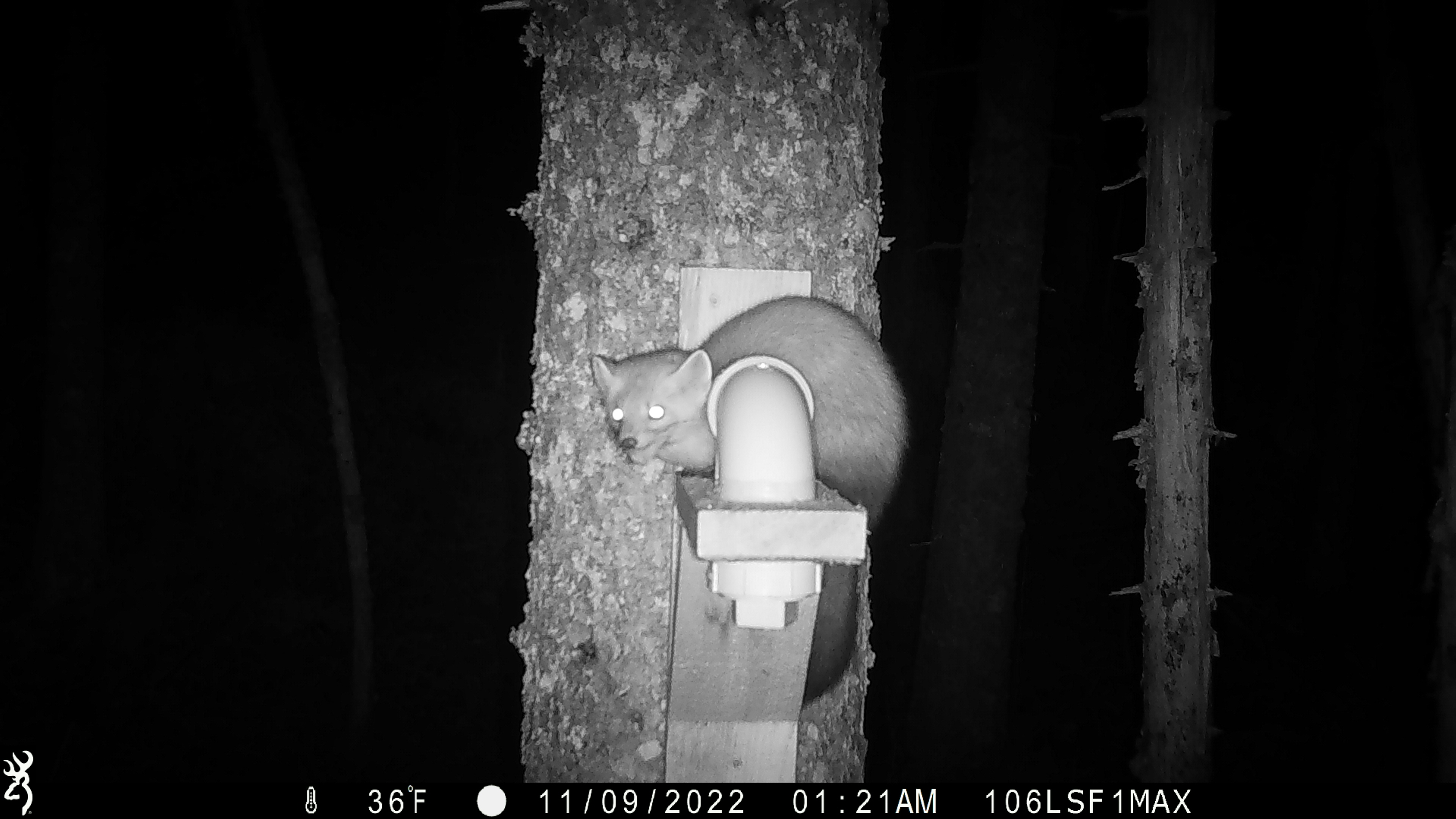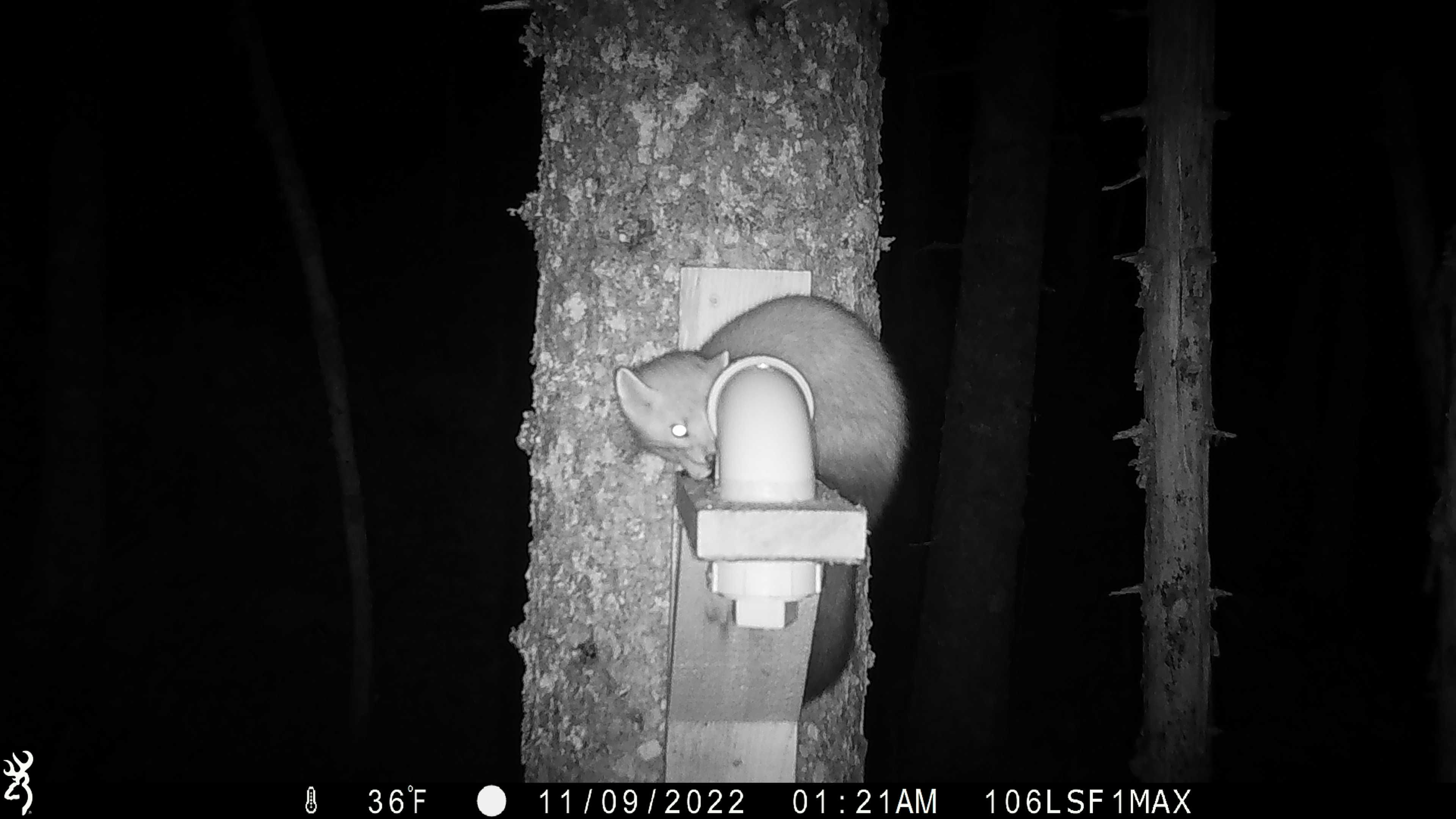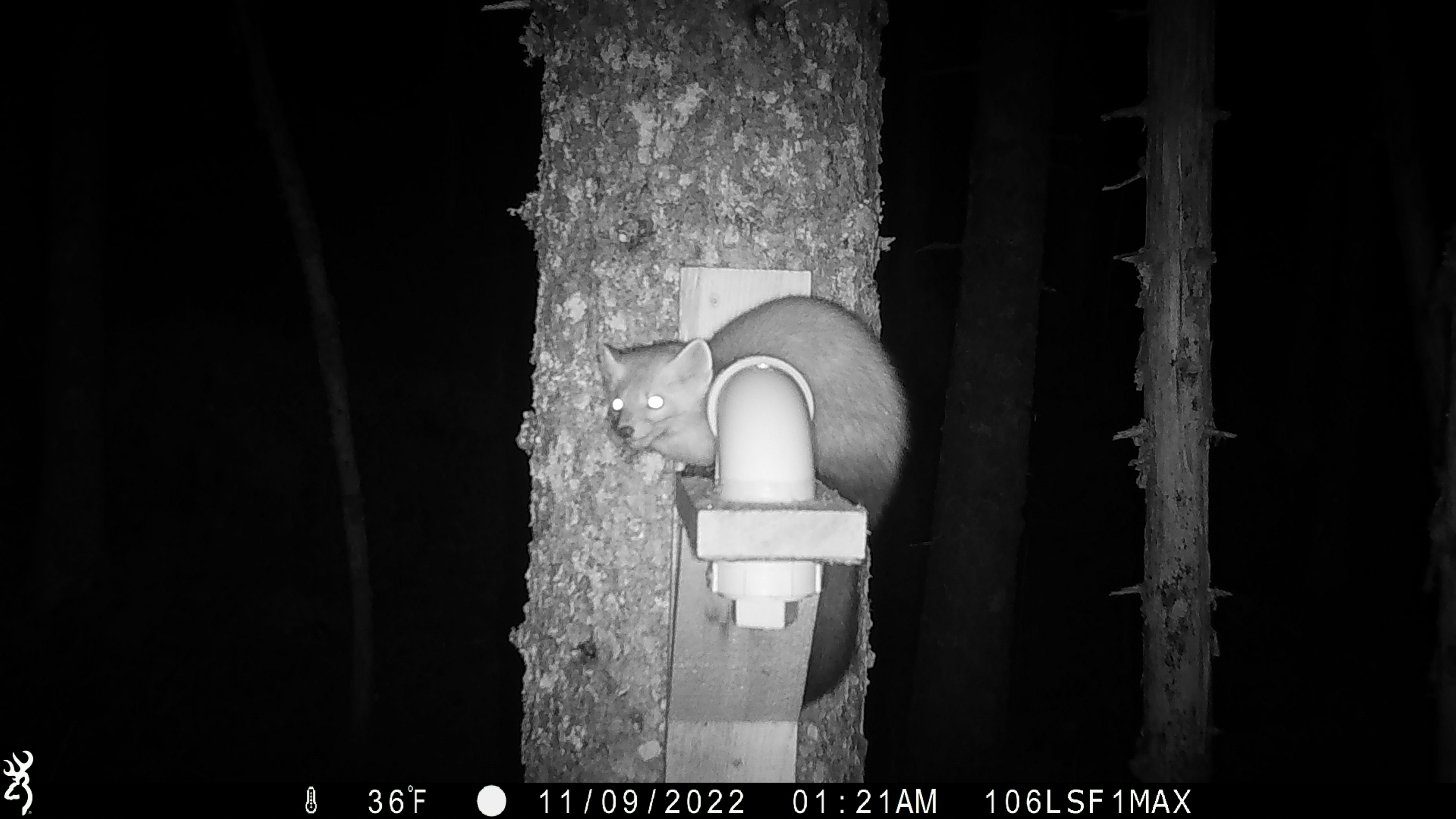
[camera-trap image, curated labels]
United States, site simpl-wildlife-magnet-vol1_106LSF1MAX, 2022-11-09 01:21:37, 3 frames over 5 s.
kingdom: Animalia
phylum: Chordata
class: Mammalia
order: Carnivora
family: Mustelidae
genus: Martes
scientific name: Martes americana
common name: american marten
American marten (Martes americana).